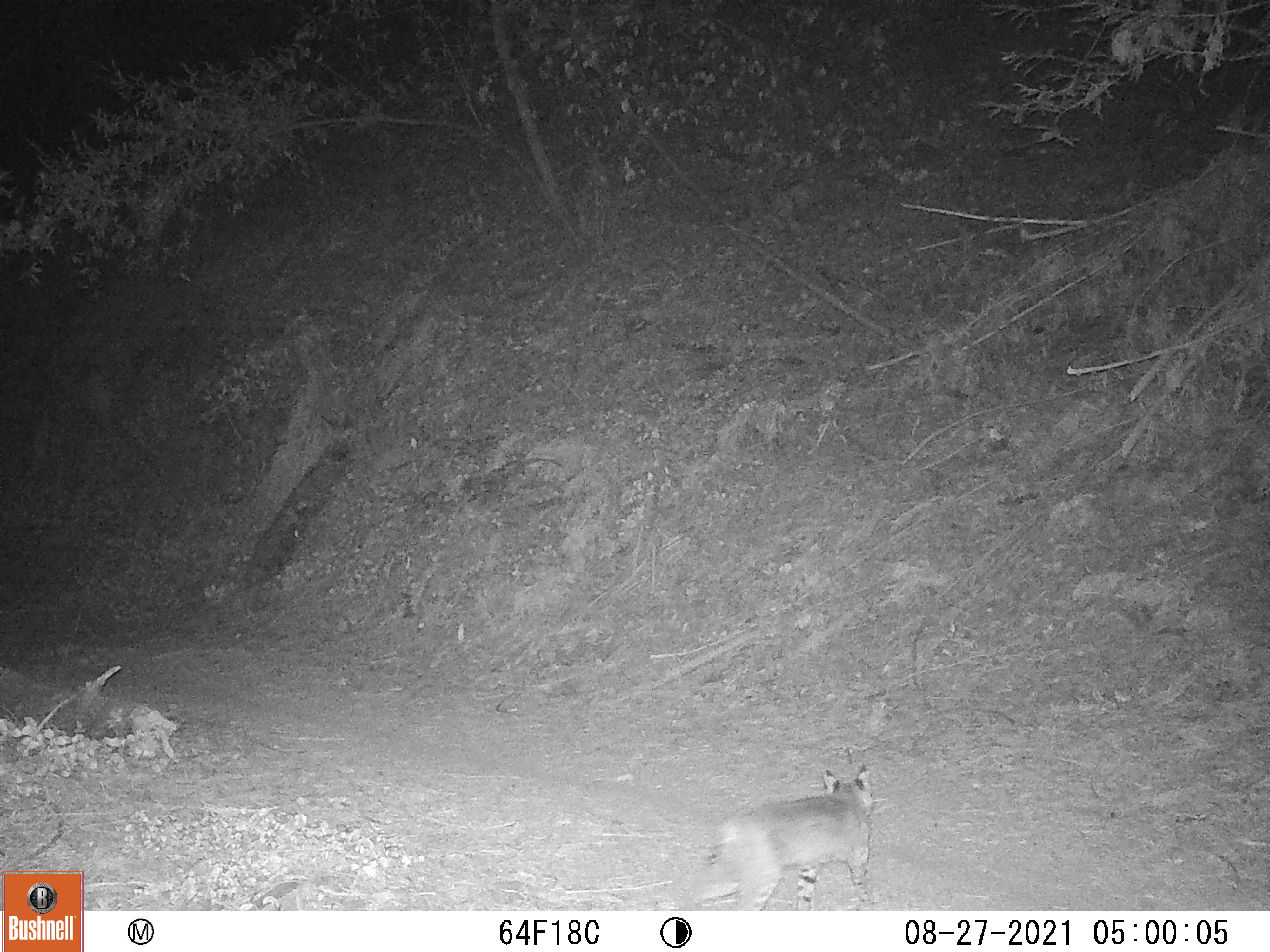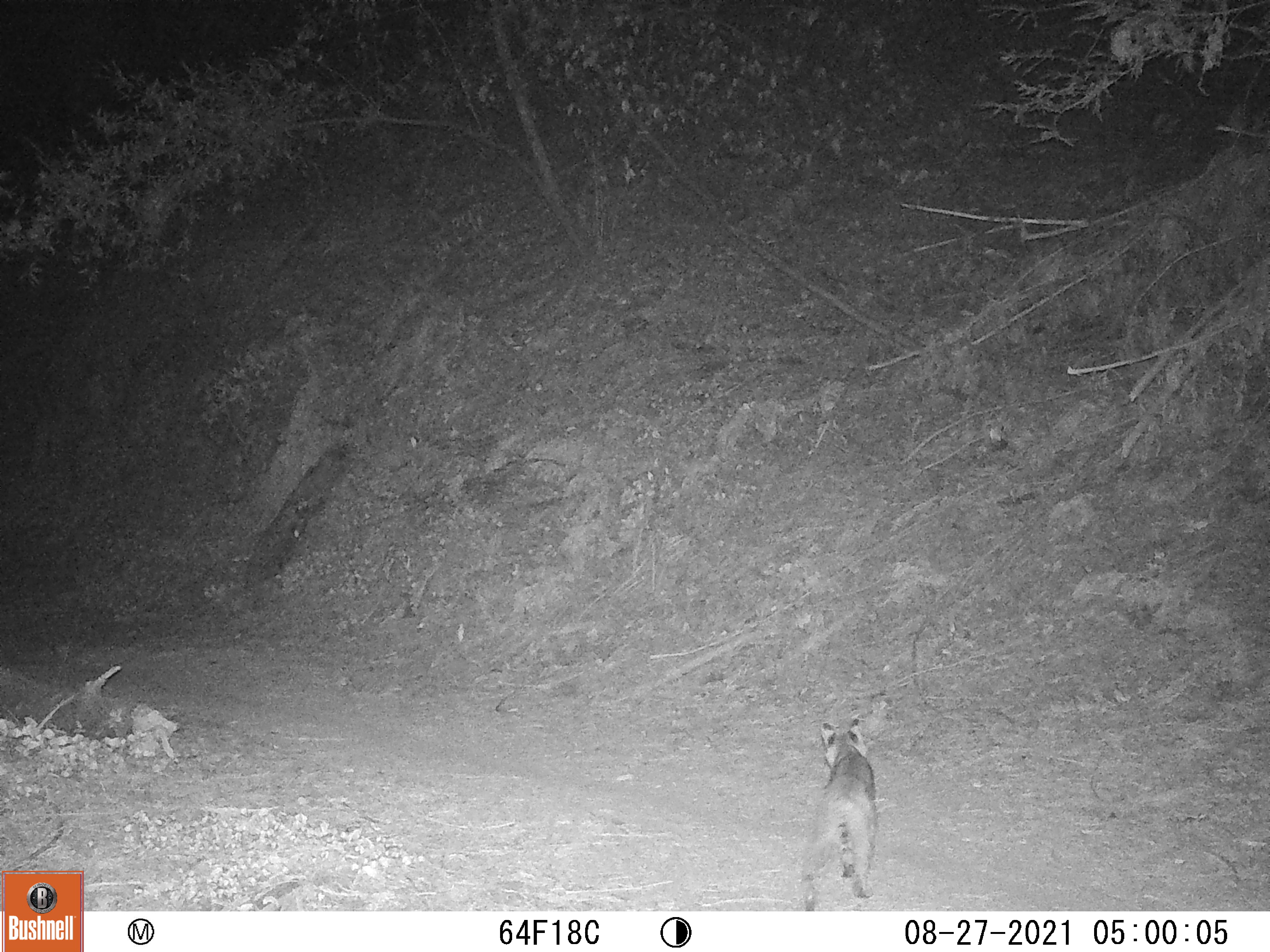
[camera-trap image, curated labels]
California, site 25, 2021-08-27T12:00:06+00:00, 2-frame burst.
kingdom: Animalia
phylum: Chordata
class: Mammalia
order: Carnivora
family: Felidae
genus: Lynx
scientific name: Lynx rufus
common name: bobcat